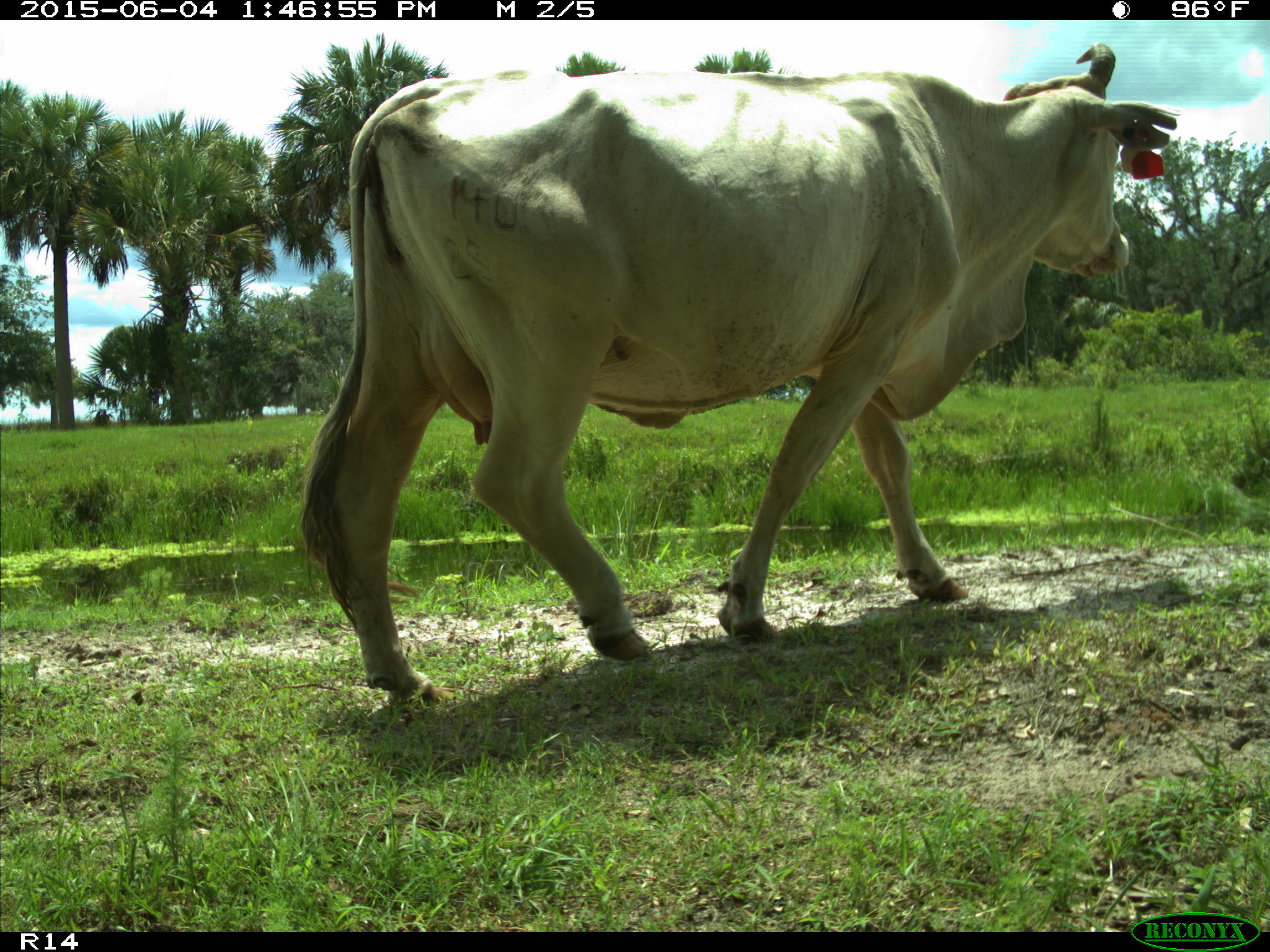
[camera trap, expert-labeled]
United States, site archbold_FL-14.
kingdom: Animalia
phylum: Chordata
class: Mammalia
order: Artiodactyla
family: Bovidae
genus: Bos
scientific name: Bos taurus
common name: domestic cow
Bos taurus (domestic cow).